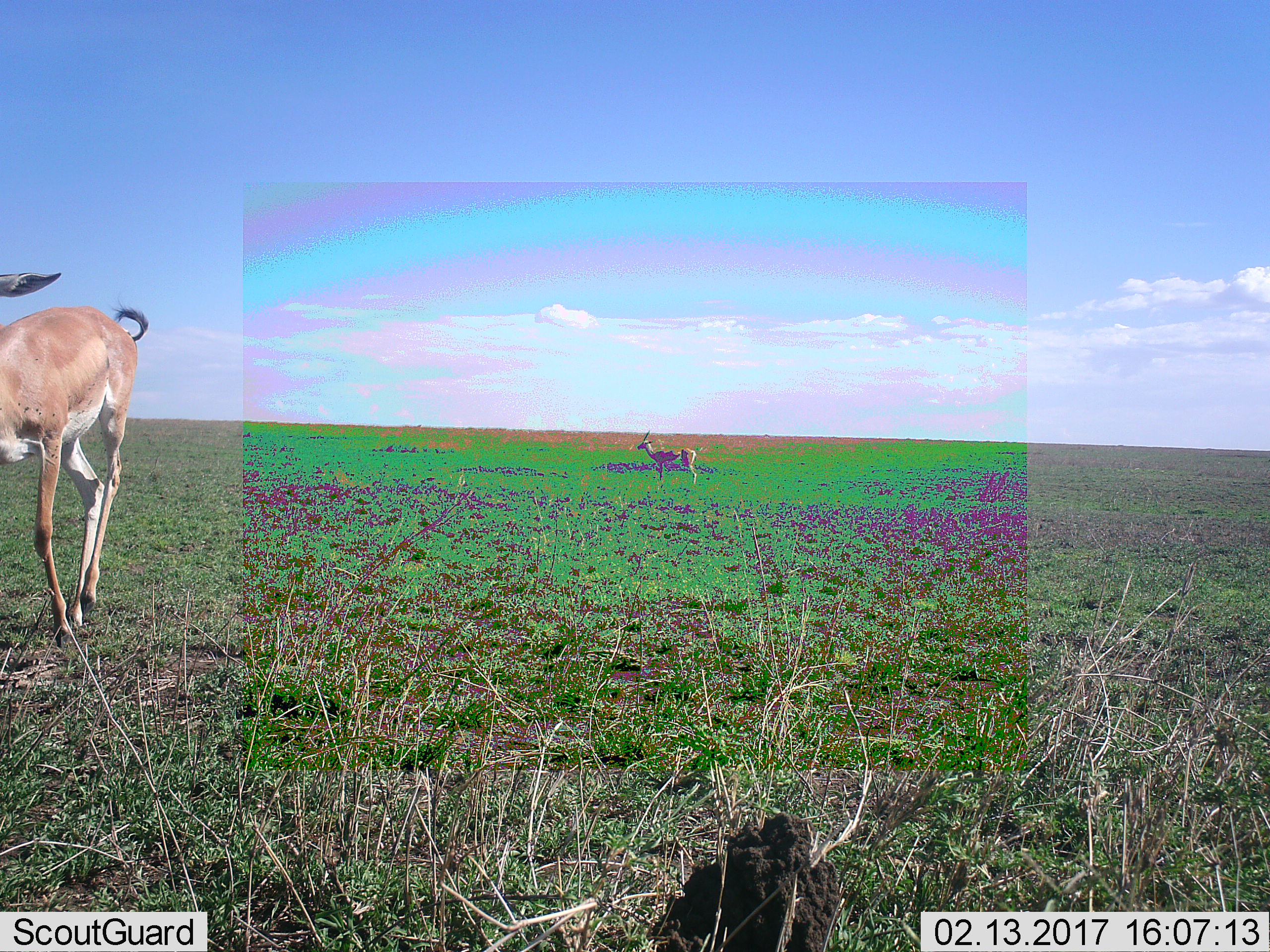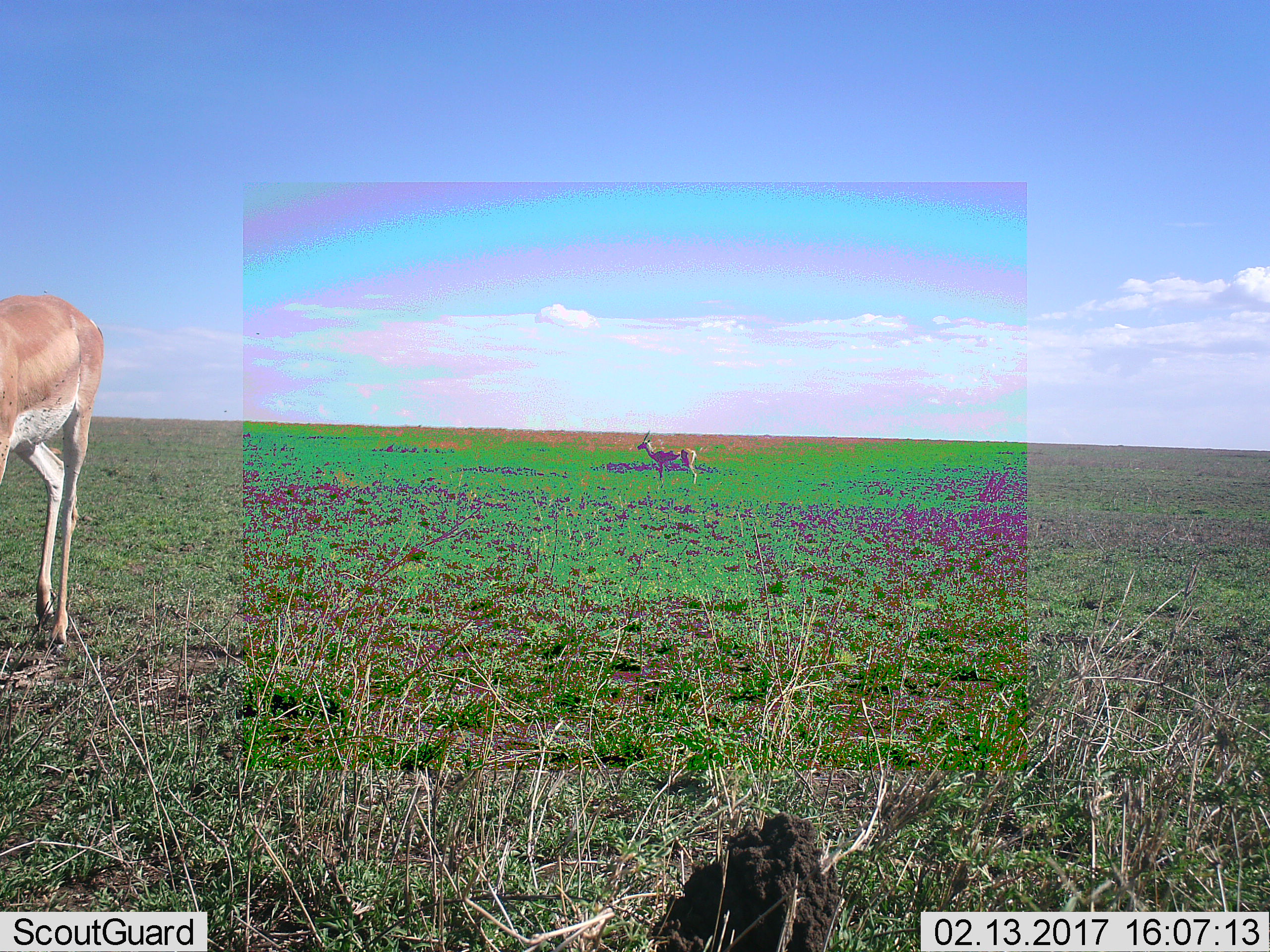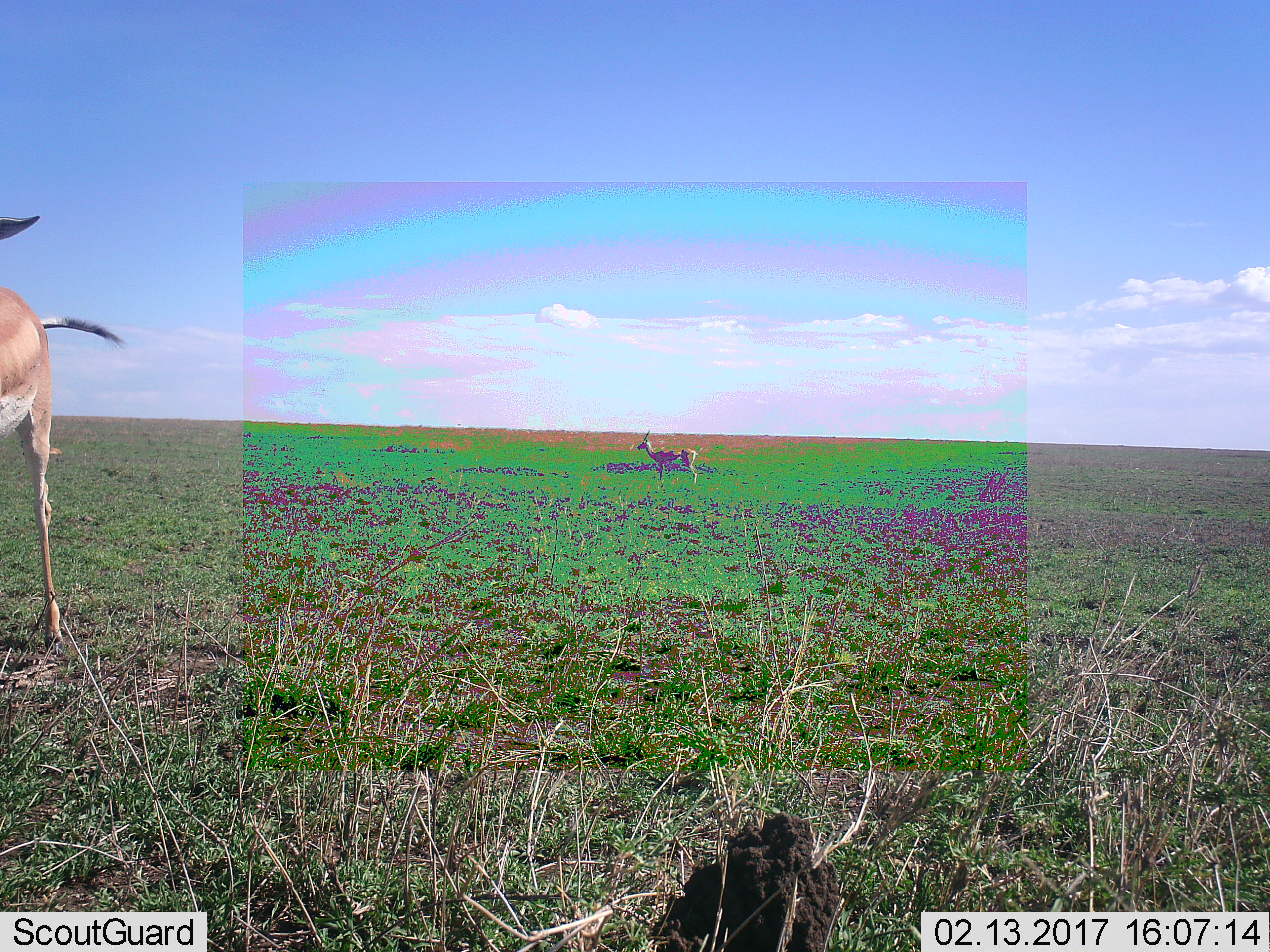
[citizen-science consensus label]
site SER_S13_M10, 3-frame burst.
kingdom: Animalia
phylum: Chordata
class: Mammalia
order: Artiodactyla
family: Bovidae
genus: Nanger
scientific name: Nanger granti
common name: grant's gazelle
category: gazellegrants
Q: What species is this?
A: Gazellegrants (grant's gazelle) (Nanger granti).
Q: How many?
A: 2.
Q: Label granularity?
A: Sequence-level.